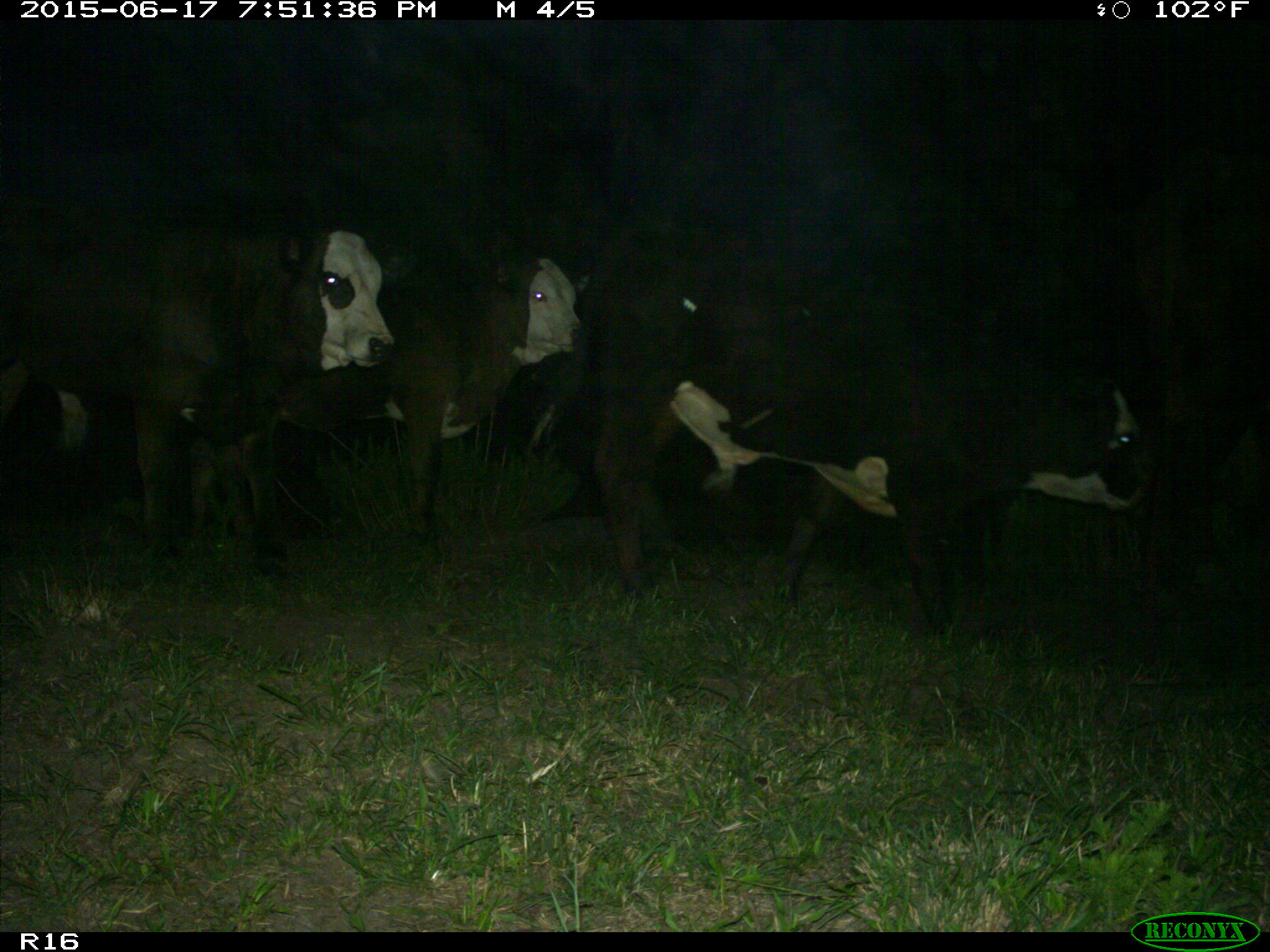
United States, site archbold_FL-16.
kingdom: Animalia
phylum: Chordata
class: Mammalia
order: Artiodactyla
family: Bovidae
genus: Bos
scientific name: Bos taurus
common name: domestic cow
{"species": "Bos taurus (domestic cow)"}